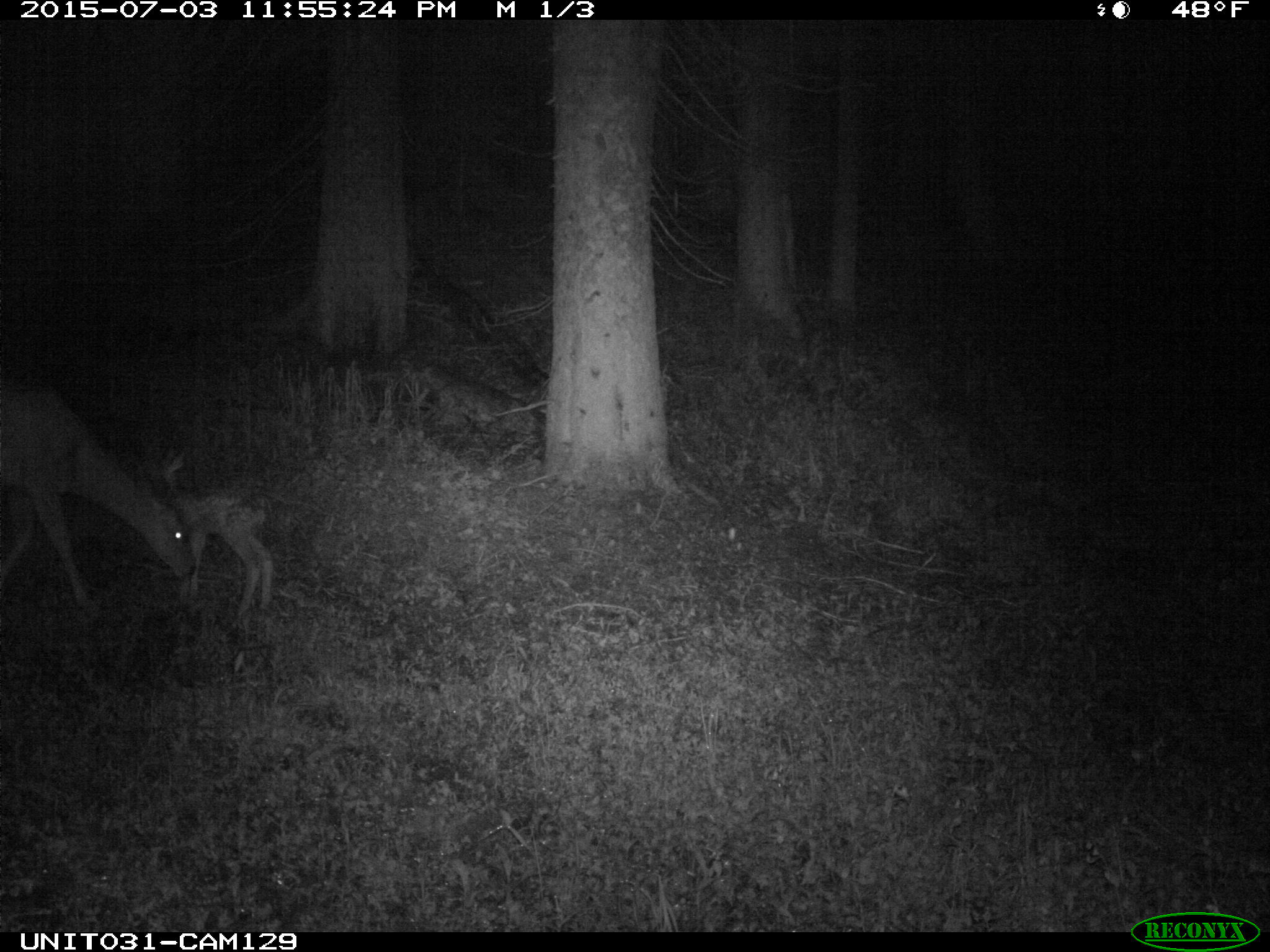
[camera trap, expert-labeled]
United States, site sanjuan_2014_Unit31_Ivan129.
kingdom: Animalia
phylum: Chordata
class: Mammalia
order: Artiodactyla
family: Cervidae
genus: Odocoileus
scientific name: Odocoileus hemionus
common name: mule deer